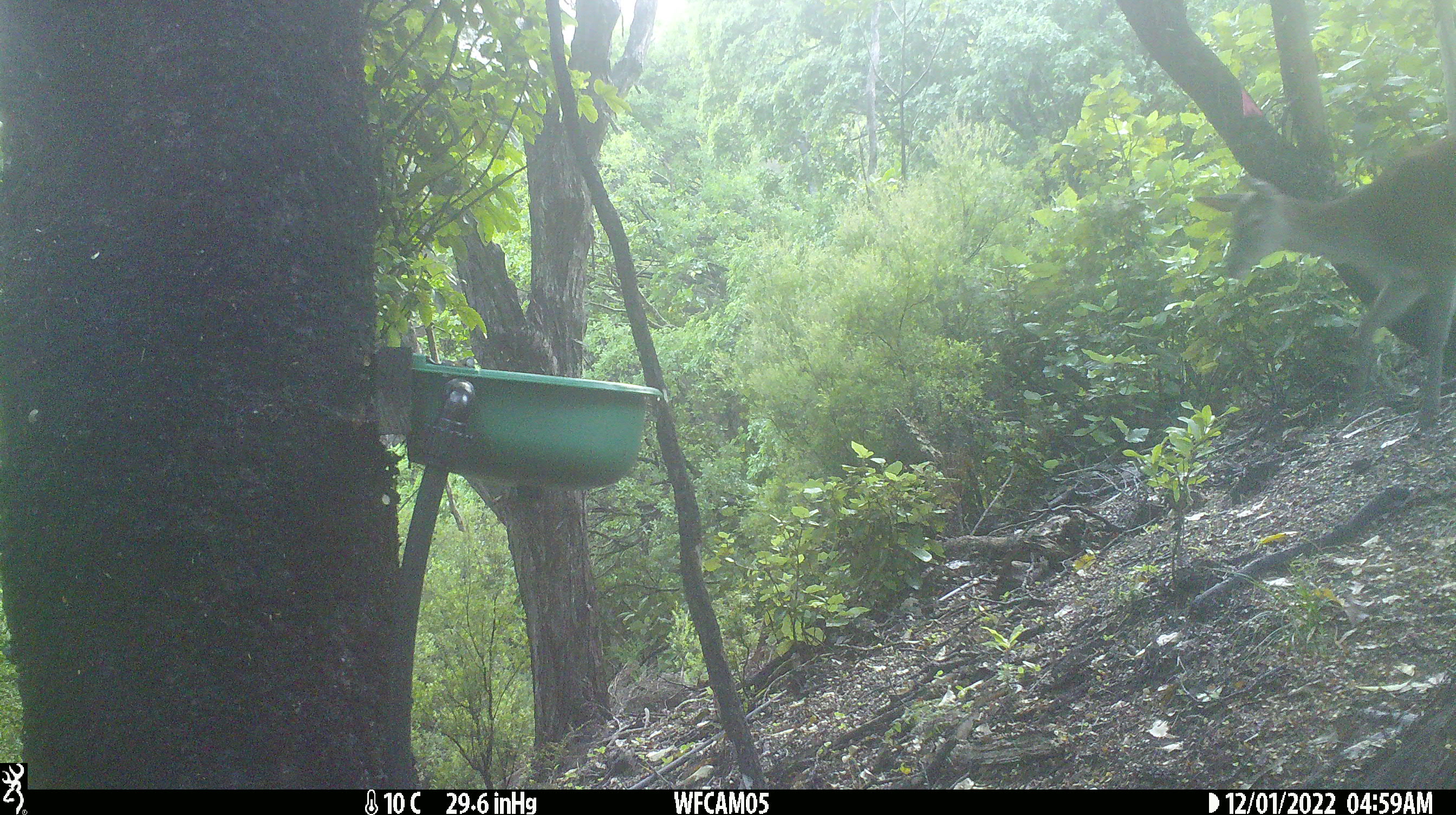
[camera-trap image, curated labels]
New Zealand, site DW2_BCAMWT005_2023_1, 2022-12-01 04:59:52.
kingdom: Animalia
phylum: Chordata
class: Mammalia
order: Artiodactyla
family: Cervidae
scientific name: Cervidae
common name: deer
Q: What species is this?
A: Deer (Cervidae).